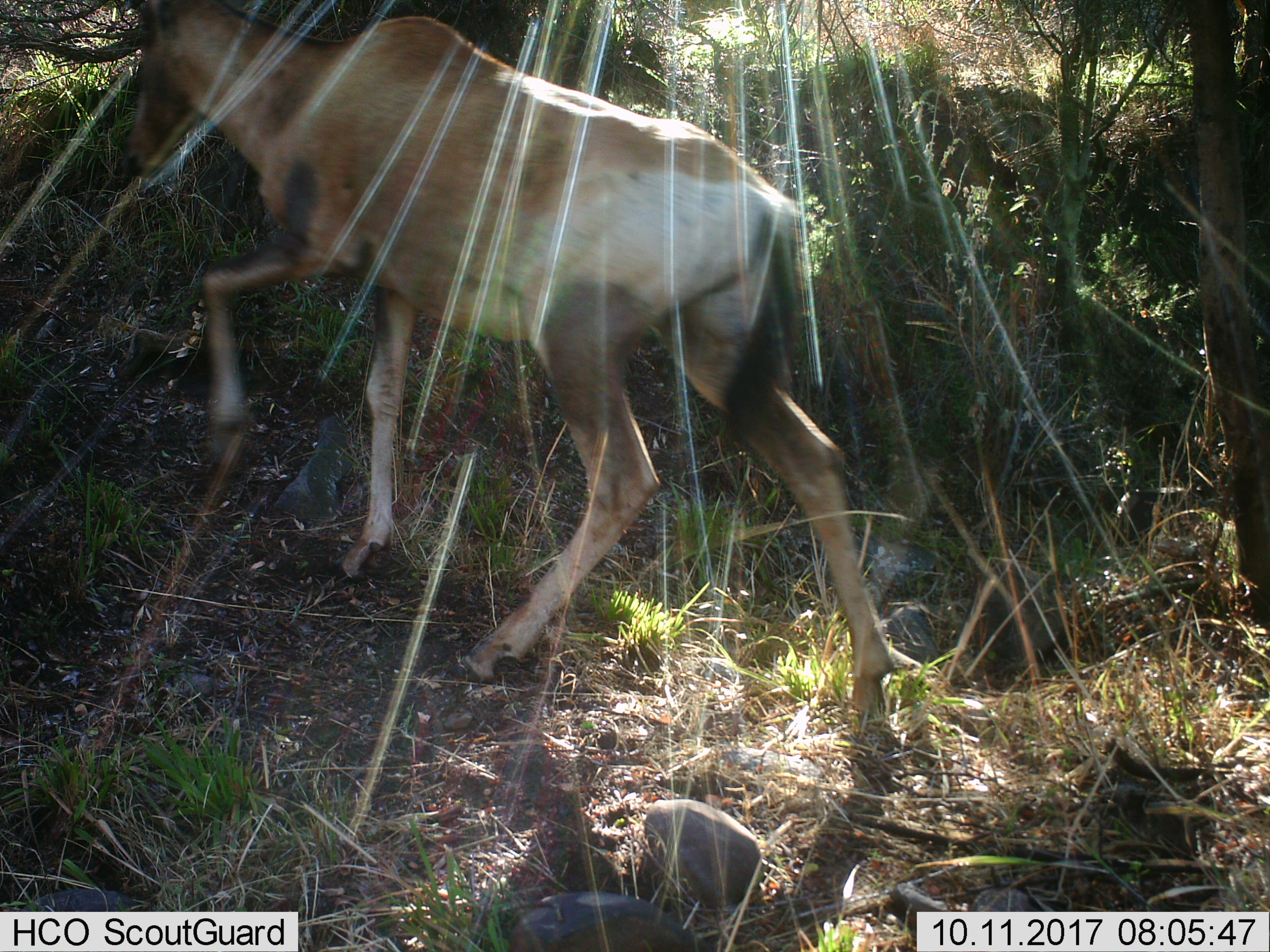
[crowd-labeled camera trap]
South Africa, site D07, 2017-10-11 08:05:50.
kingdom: Animalia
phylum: Chordata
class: Mammalia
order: Artiodactyla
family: Bovidae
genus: Alcelaphus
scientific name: Alcelaphus buselaphus caama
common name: red hartebeest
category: hartebeestred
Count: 1.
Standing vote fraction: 0%.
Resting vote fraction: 0%.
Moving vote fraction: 100%.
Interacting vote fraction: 0%.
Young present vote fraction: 0%.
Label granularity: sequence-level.